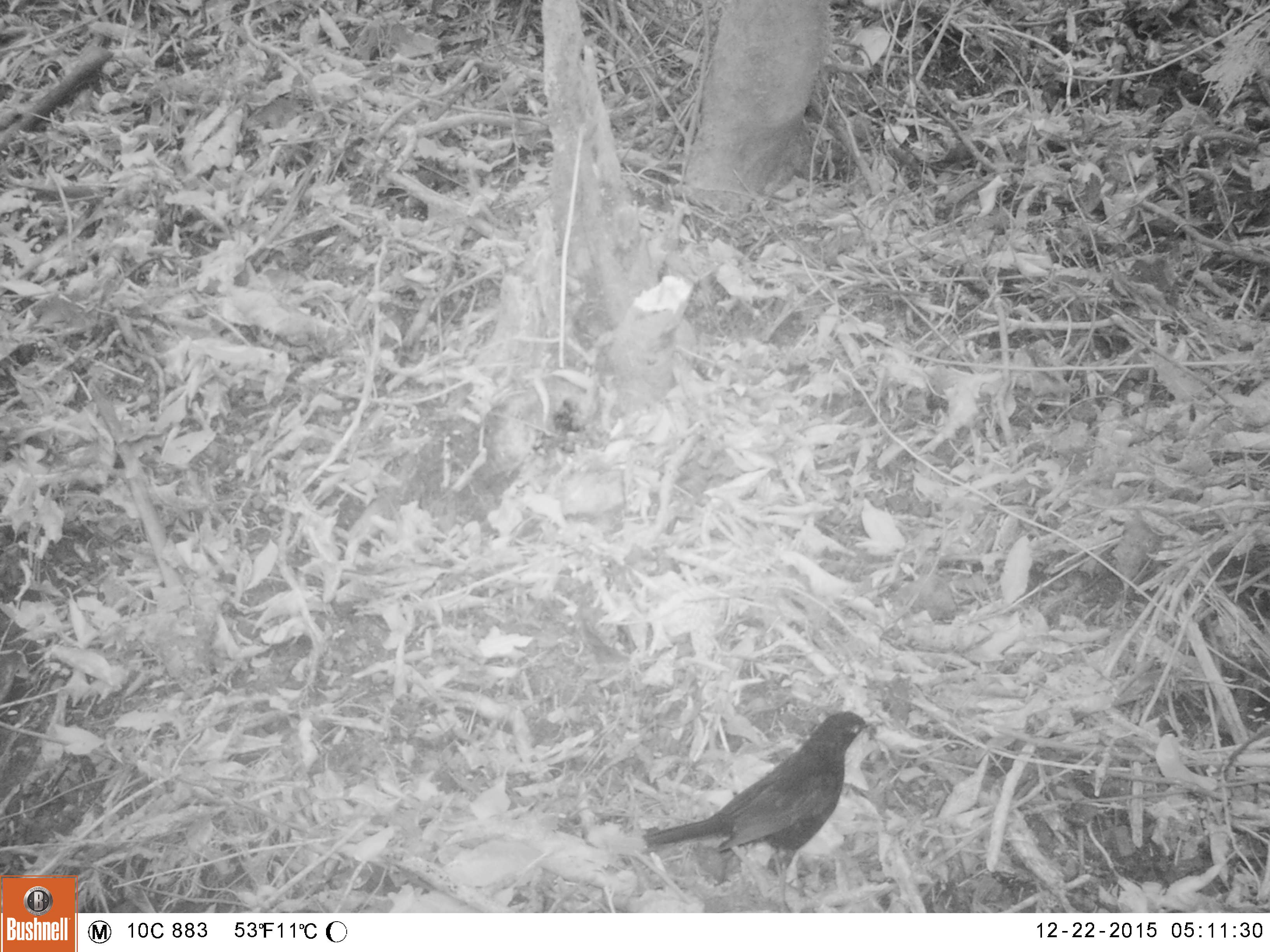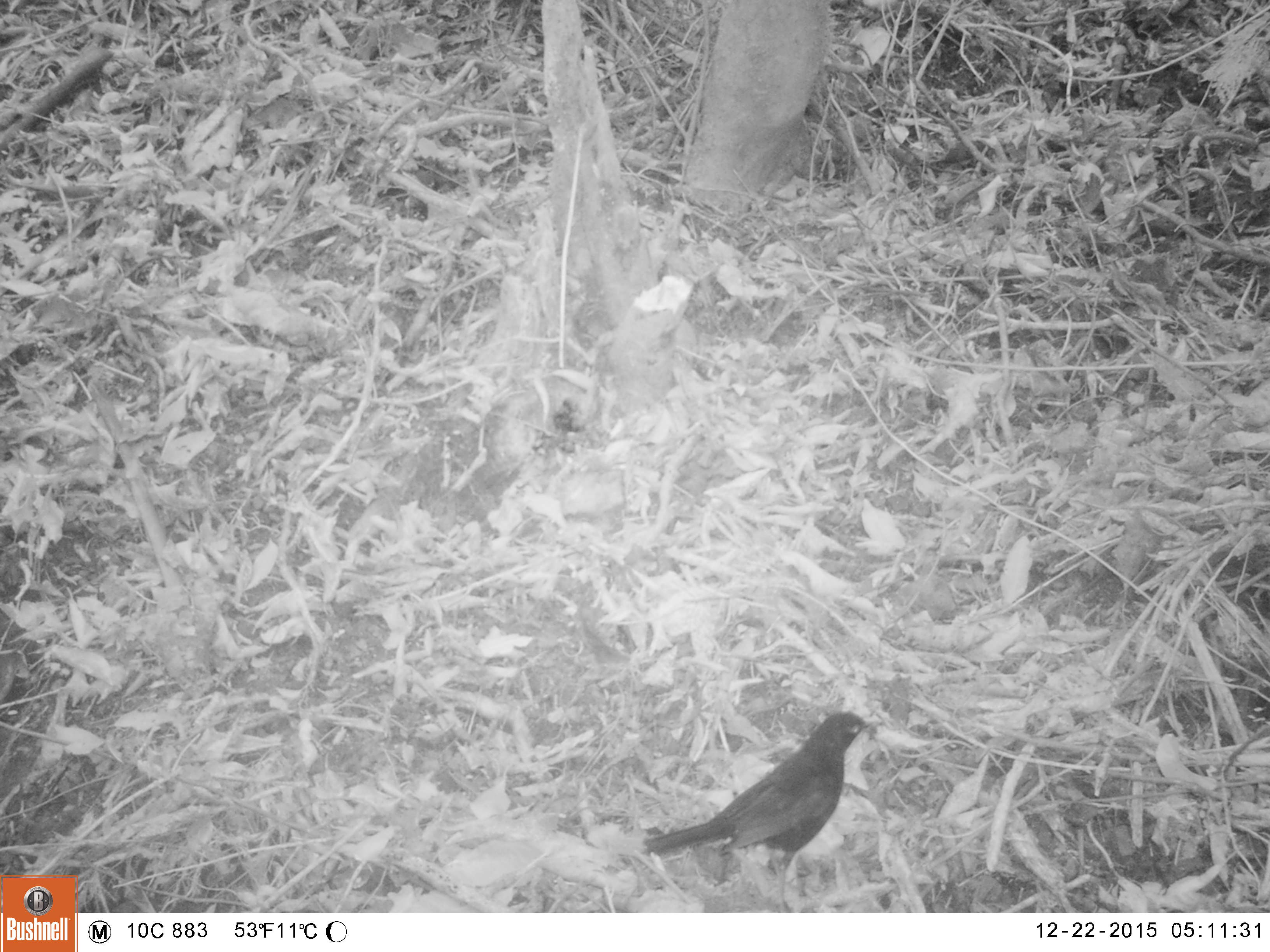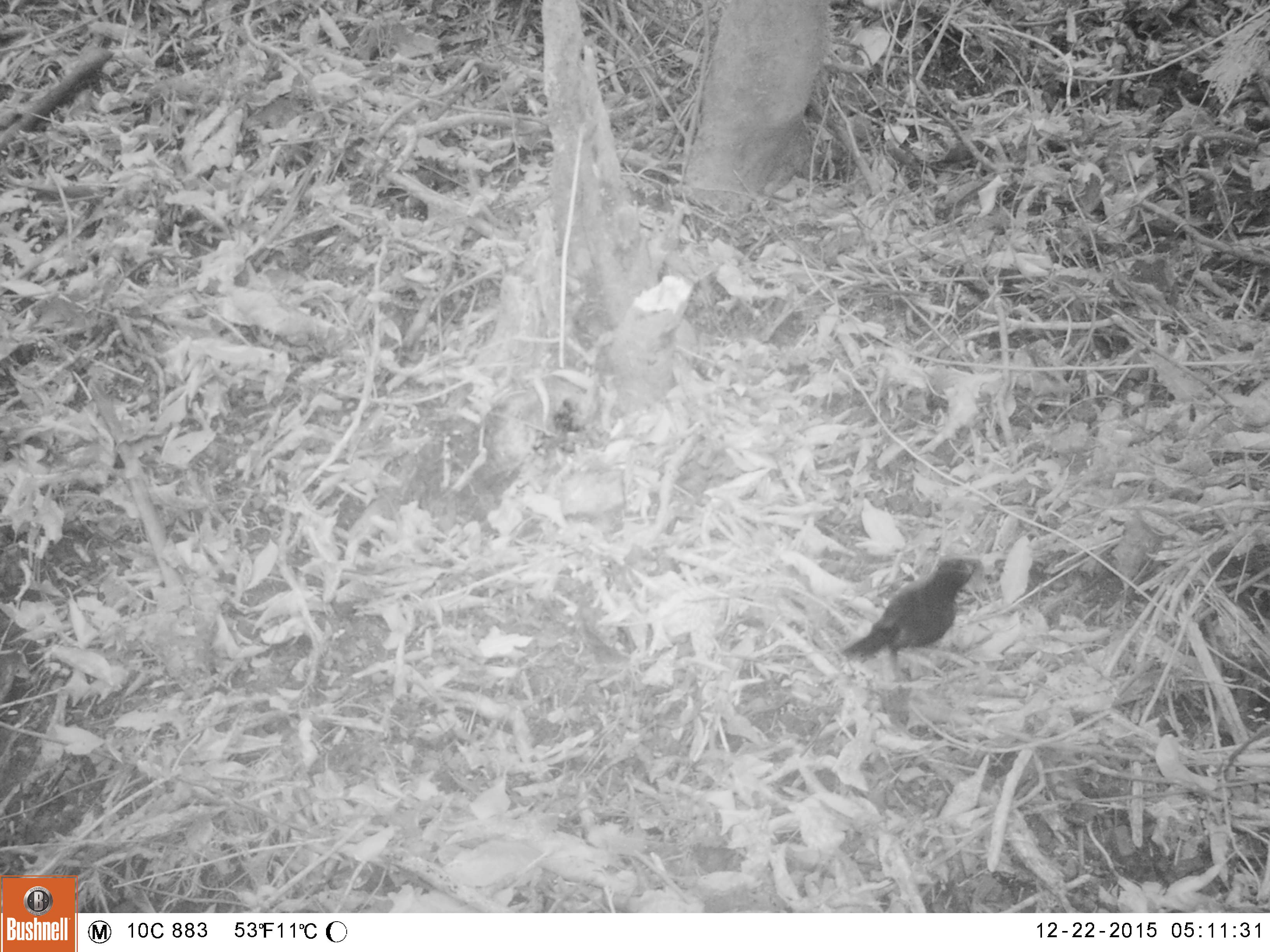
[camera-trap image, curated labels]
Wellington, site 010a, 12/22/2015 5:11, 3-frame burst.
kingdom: Animalia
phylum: Chordata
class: Aves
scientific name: Aves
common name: bird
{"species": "bird (Aves)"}